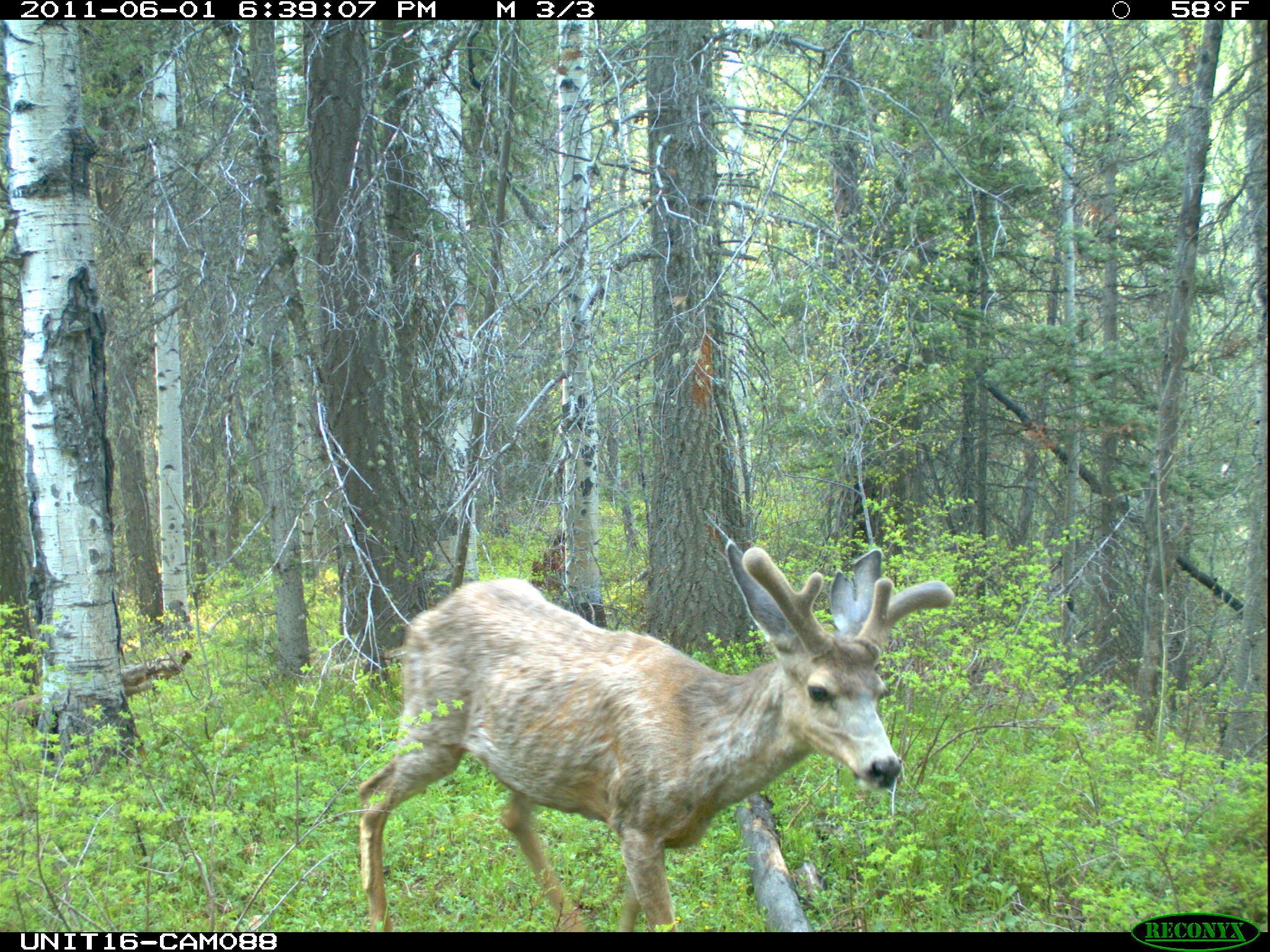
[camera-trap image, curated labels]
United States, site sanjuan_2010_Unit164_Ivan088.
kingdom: Animalia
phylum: Chordata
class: Mammalia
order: Artiodactyla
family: Cervidae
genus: Odocoileus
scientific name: Odocoileus hemionus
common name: mule deer